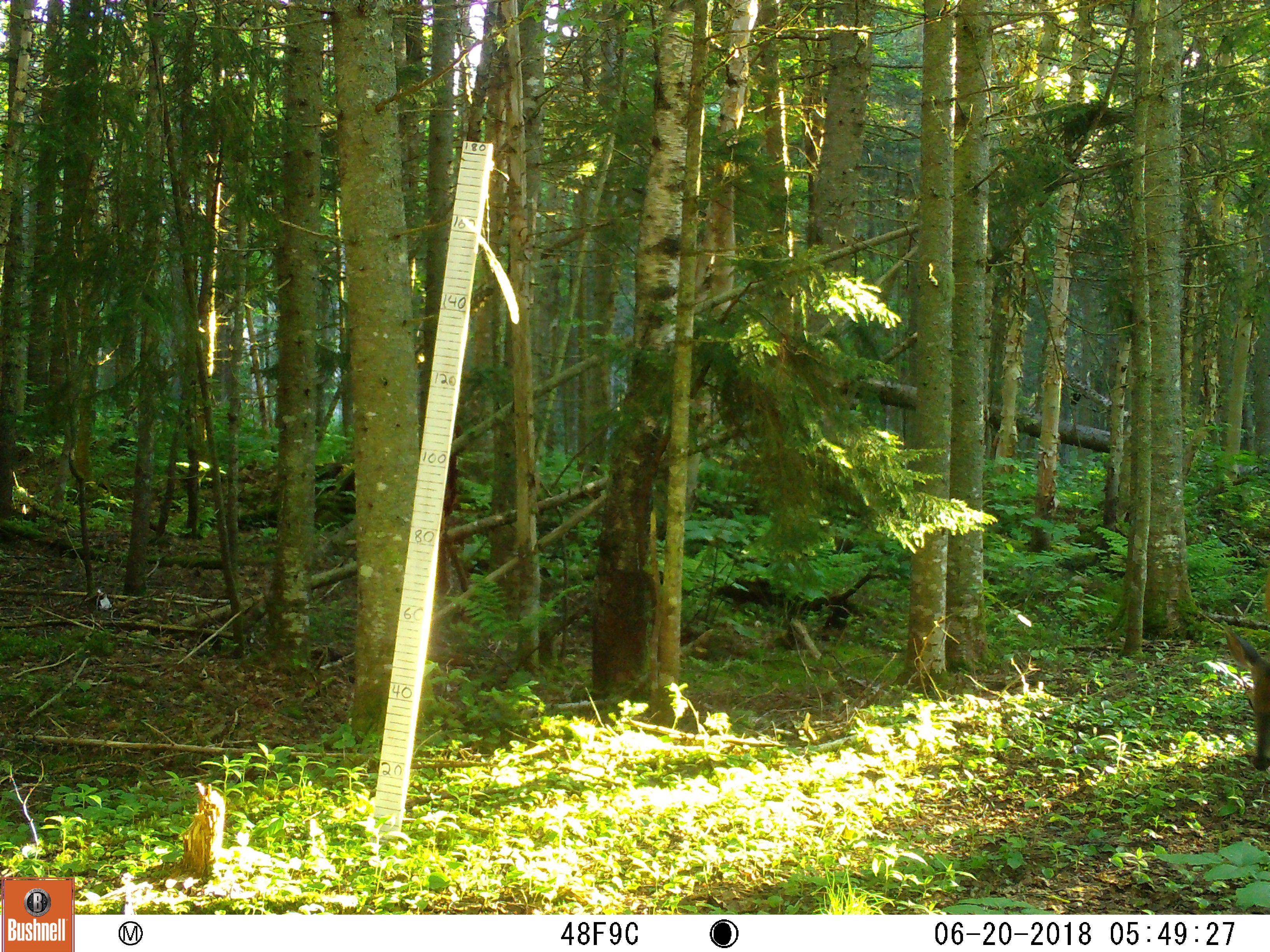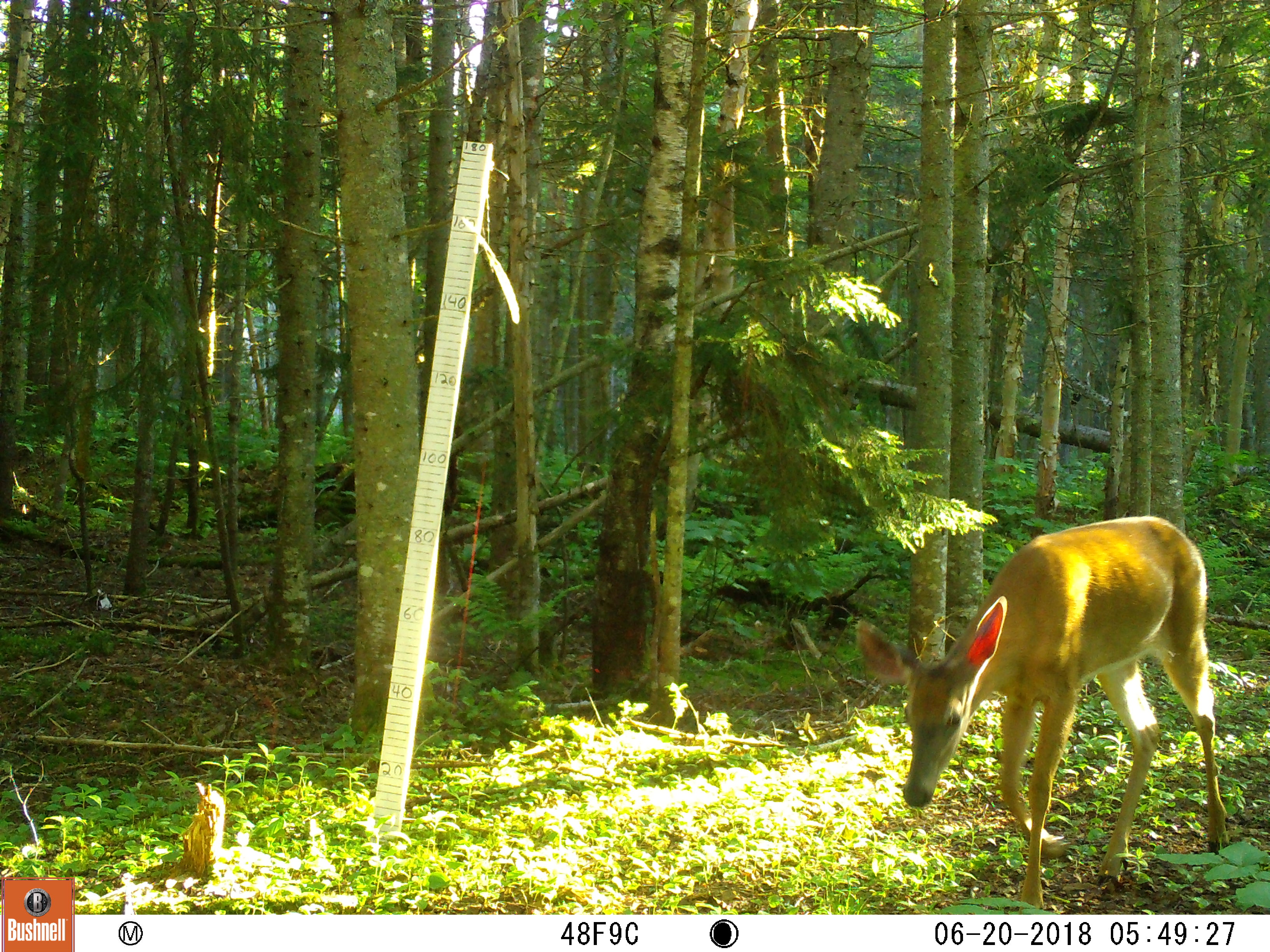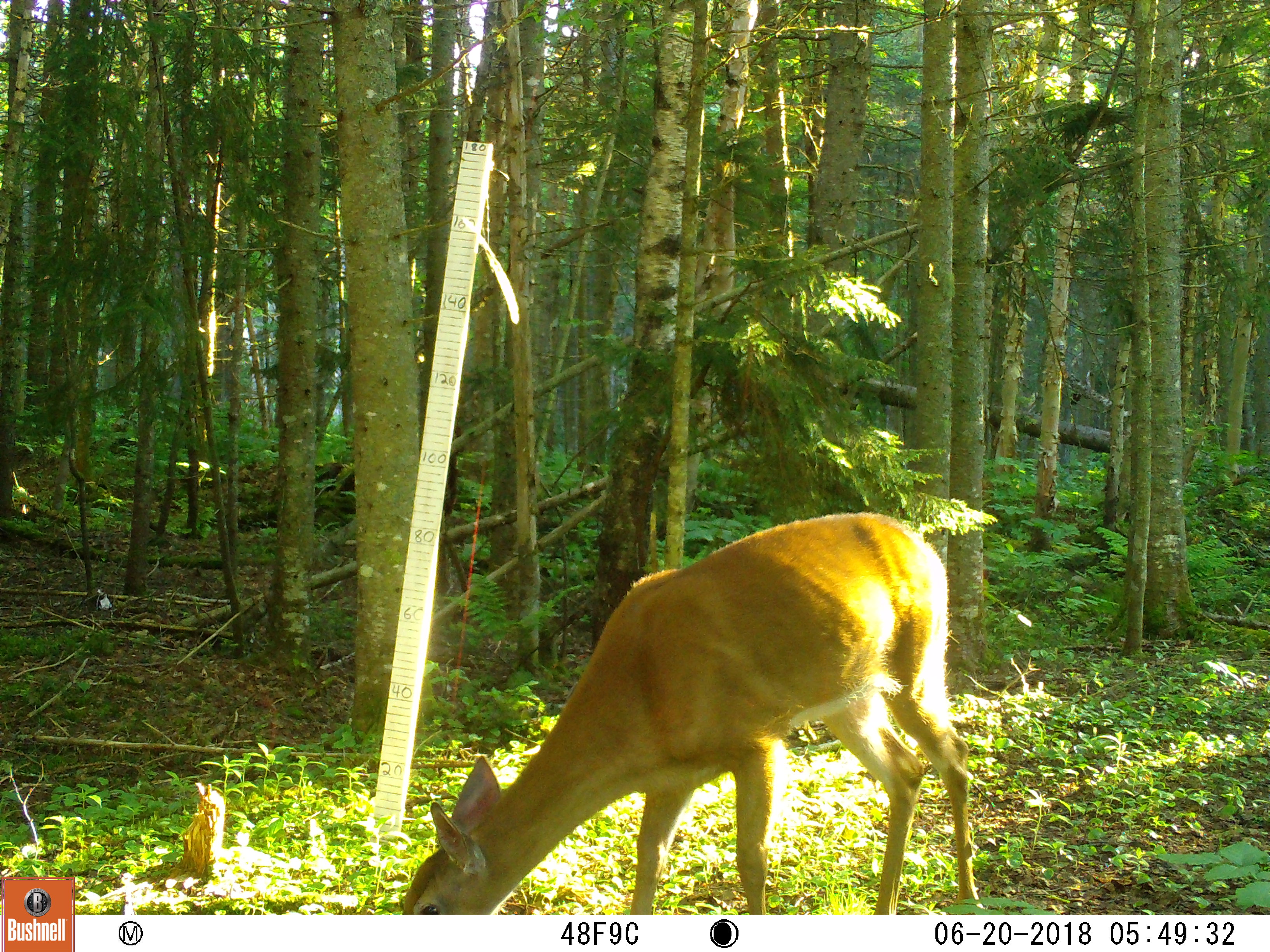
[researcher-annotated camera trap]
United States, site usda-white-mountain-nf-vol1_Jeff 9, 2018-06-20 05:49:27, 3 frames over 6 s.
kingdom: Animalia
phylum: Chordata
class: Mammalia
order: Artiodactyla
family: Cervidae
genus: Odocoileus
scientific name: Odocoileus virginianus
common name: white-tailed deer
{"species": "white-tailed deer (Odocoileus virginianus)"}